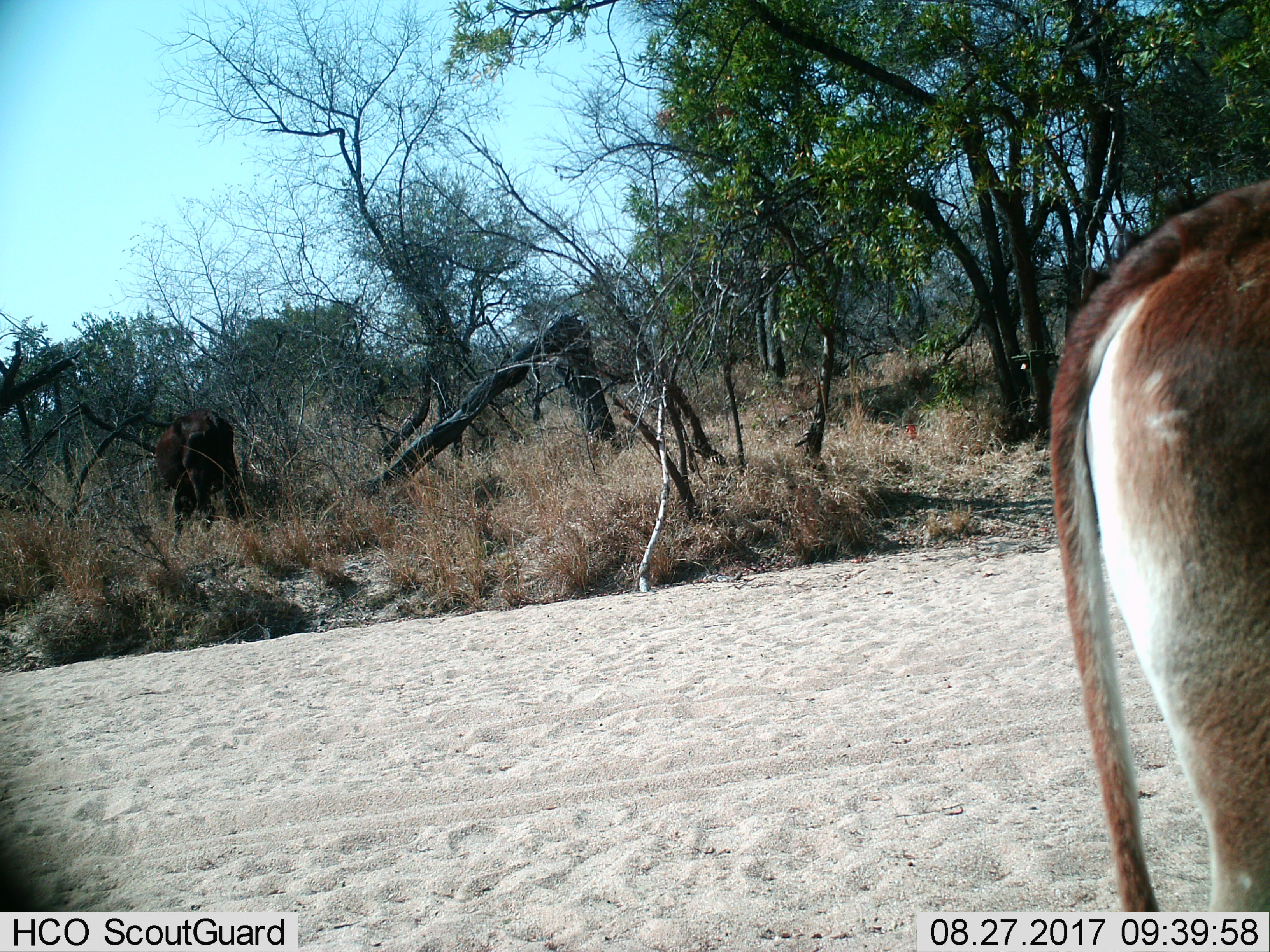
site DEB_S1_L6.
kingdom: Animalia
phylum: Chordata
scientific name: Vertebrata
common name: domestic animal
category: domesticanimal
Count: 2.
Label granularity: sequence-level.